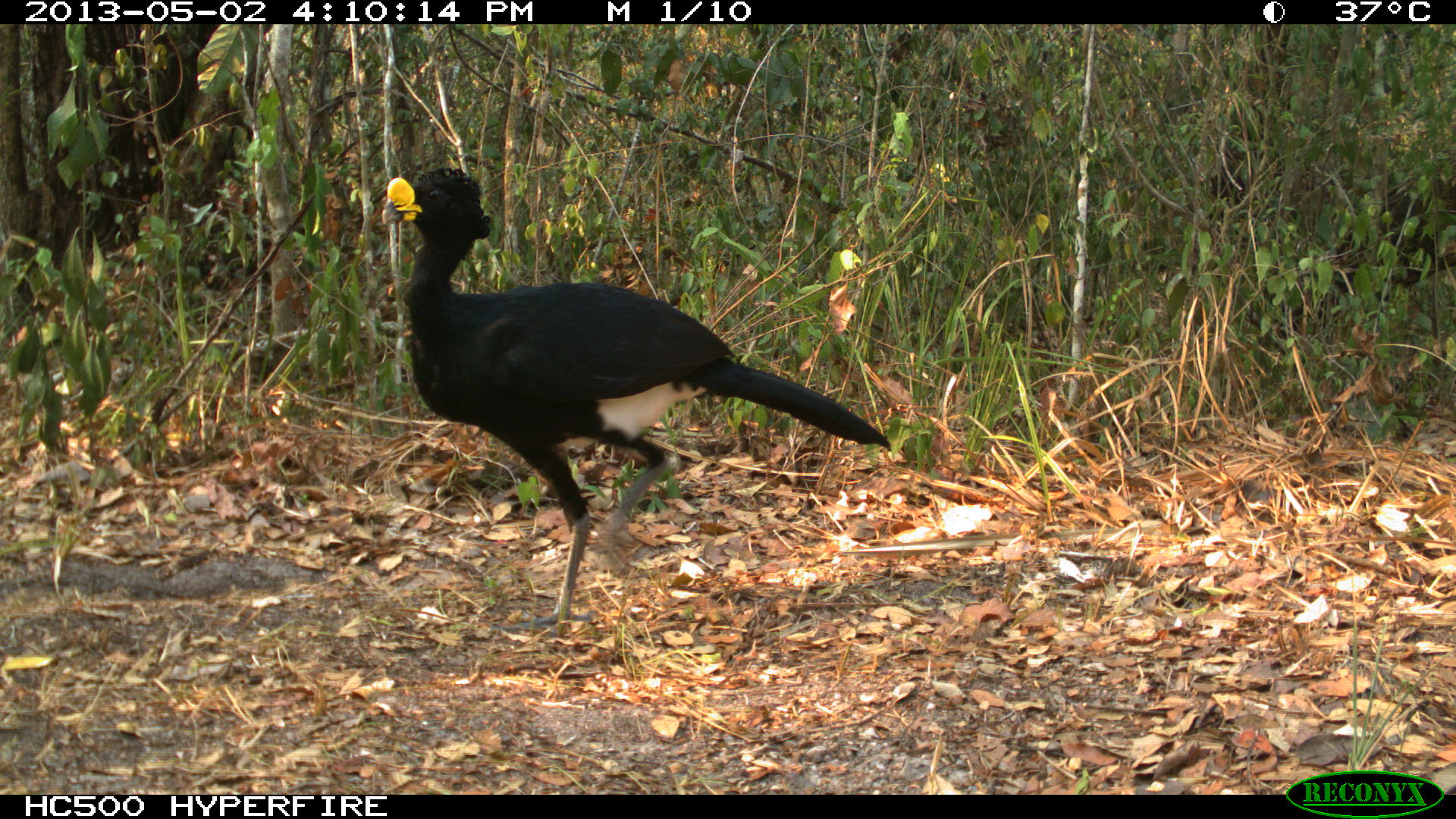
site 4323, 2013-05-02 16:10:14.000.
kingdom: Animalia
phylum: Chordata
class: Aves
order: Galliformes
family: Cracidae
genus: Crax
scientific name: Crax rubra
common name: great curassow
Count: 1.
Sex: male.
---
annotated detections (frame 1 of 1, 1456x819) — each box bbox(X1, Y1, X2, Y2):
crax rubra: bbox(378, 164, 891, 639)